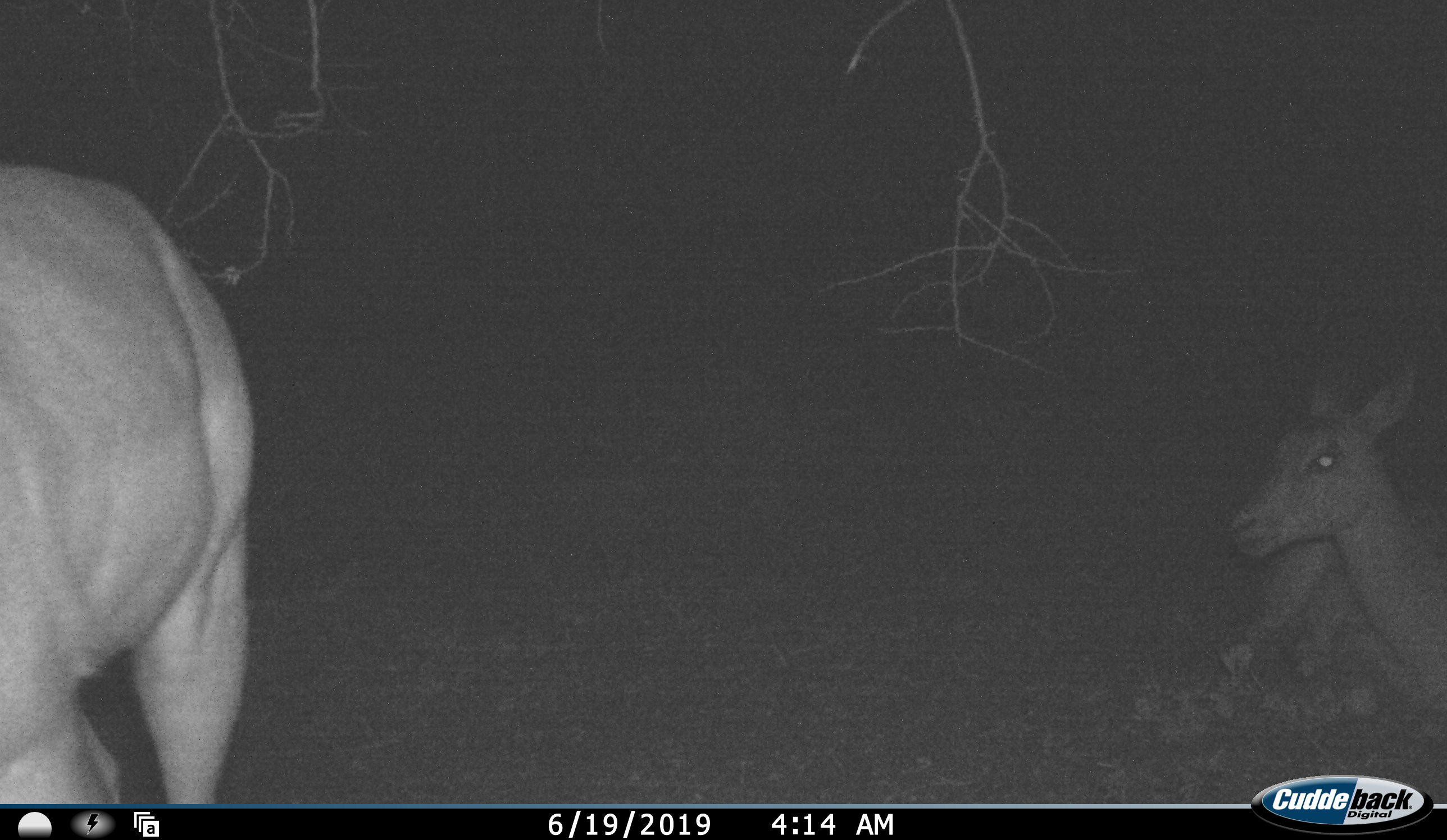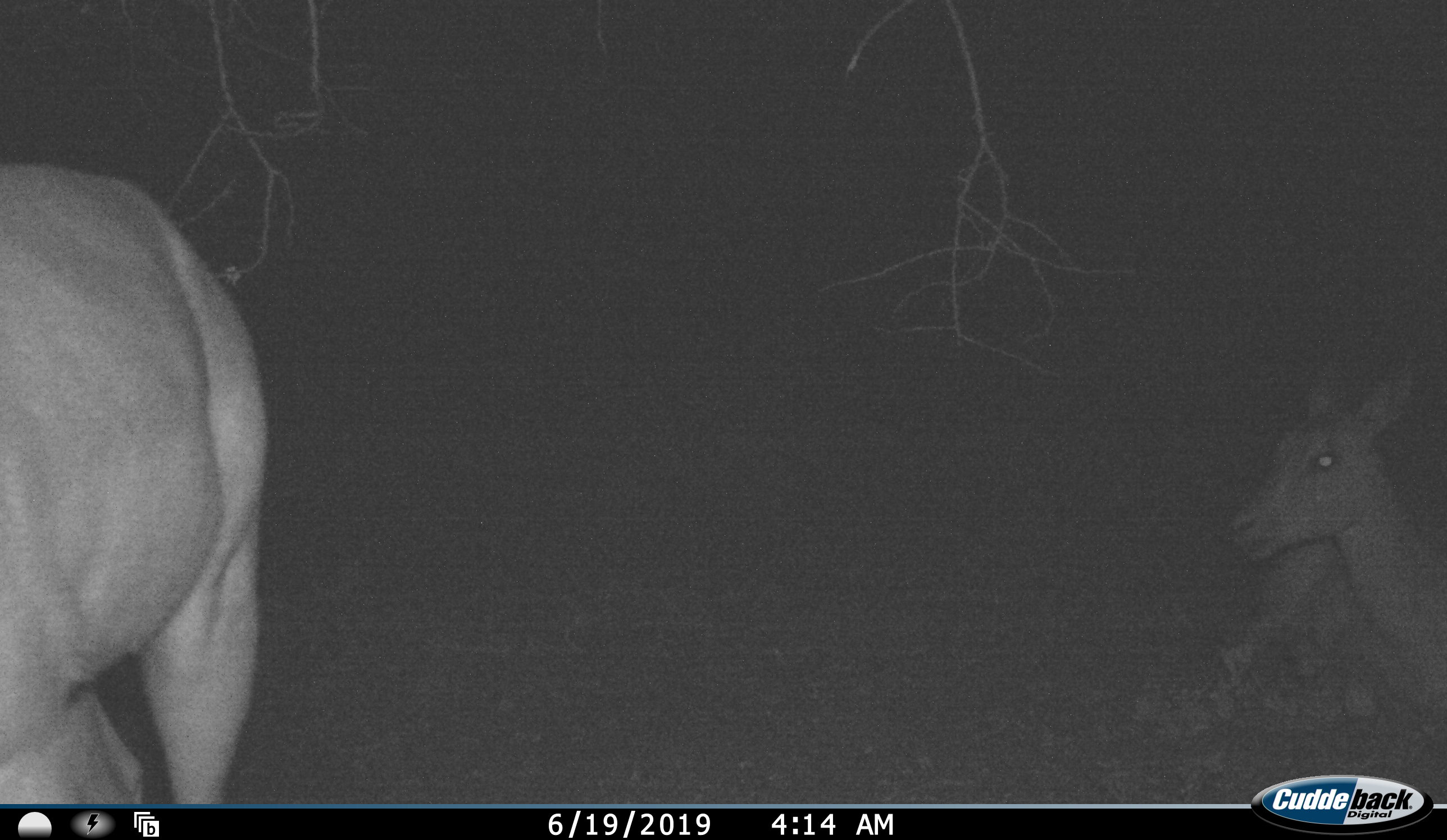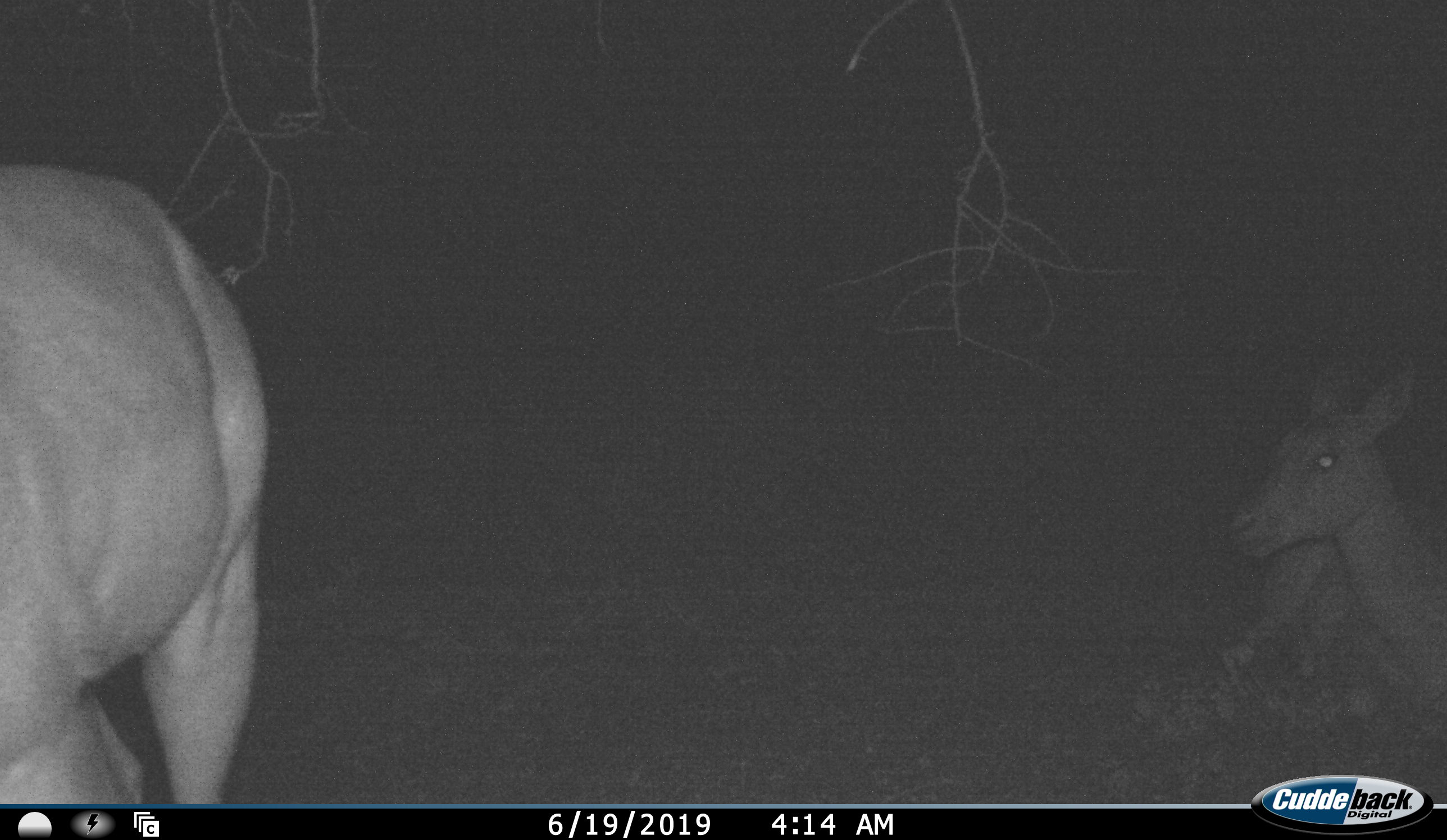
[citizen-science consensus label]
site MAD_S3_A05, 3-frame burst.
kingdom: Animalia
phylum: Chordata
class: Mammalia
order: Artiodactyla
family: Bovidae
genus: Aepyceros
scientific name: Aepyceros melampus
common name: impala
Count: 2.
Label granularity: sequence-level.